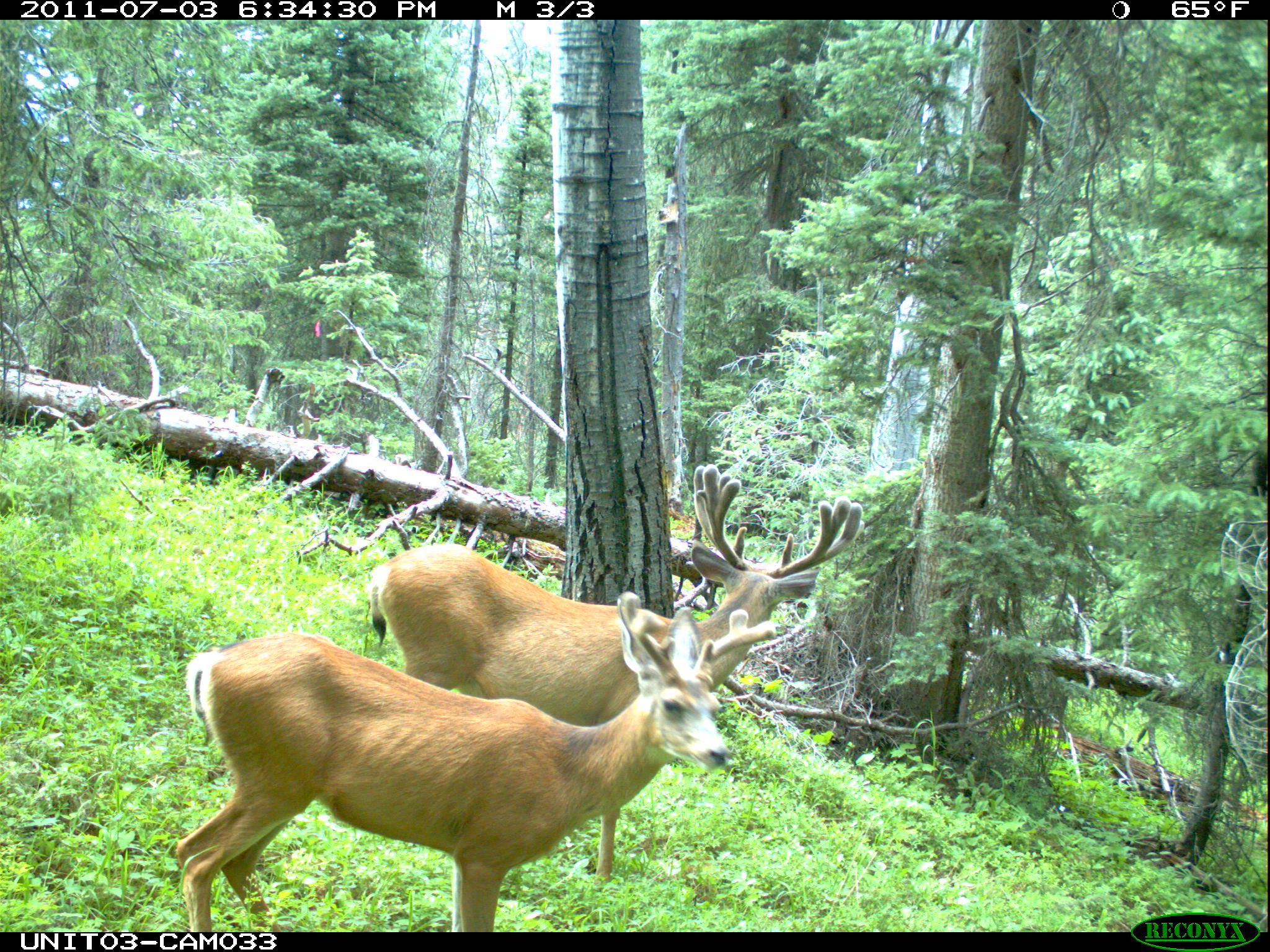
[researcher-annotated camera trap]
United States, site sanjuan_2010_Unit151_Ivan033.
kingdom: Animalia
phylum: Chordata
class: Mammalia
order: Artiodactyla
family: Cervidae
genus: Odocoileus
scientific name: Odocoileus hemionus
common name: mule deer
Odocoileus hemionus (mule deer).